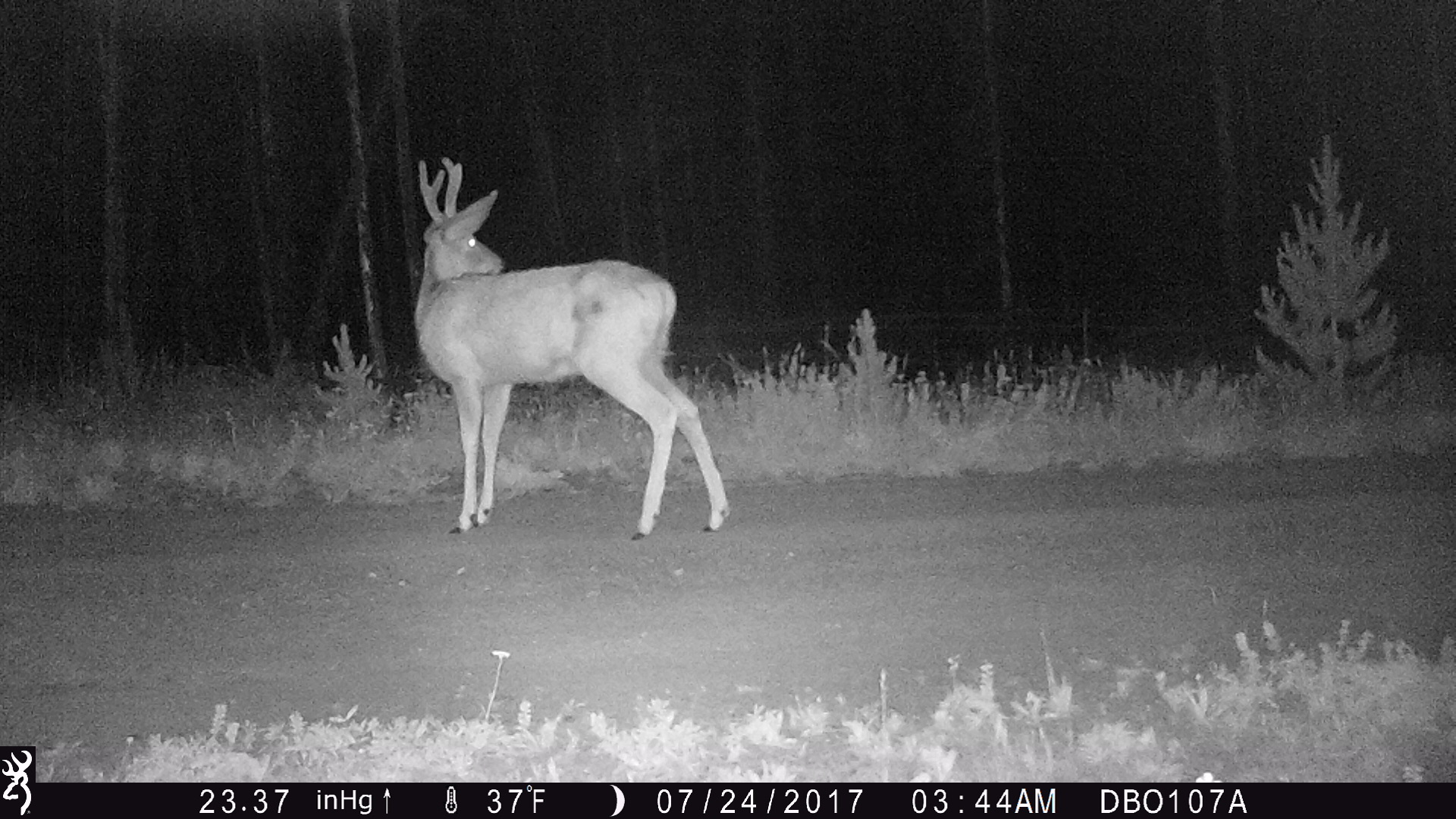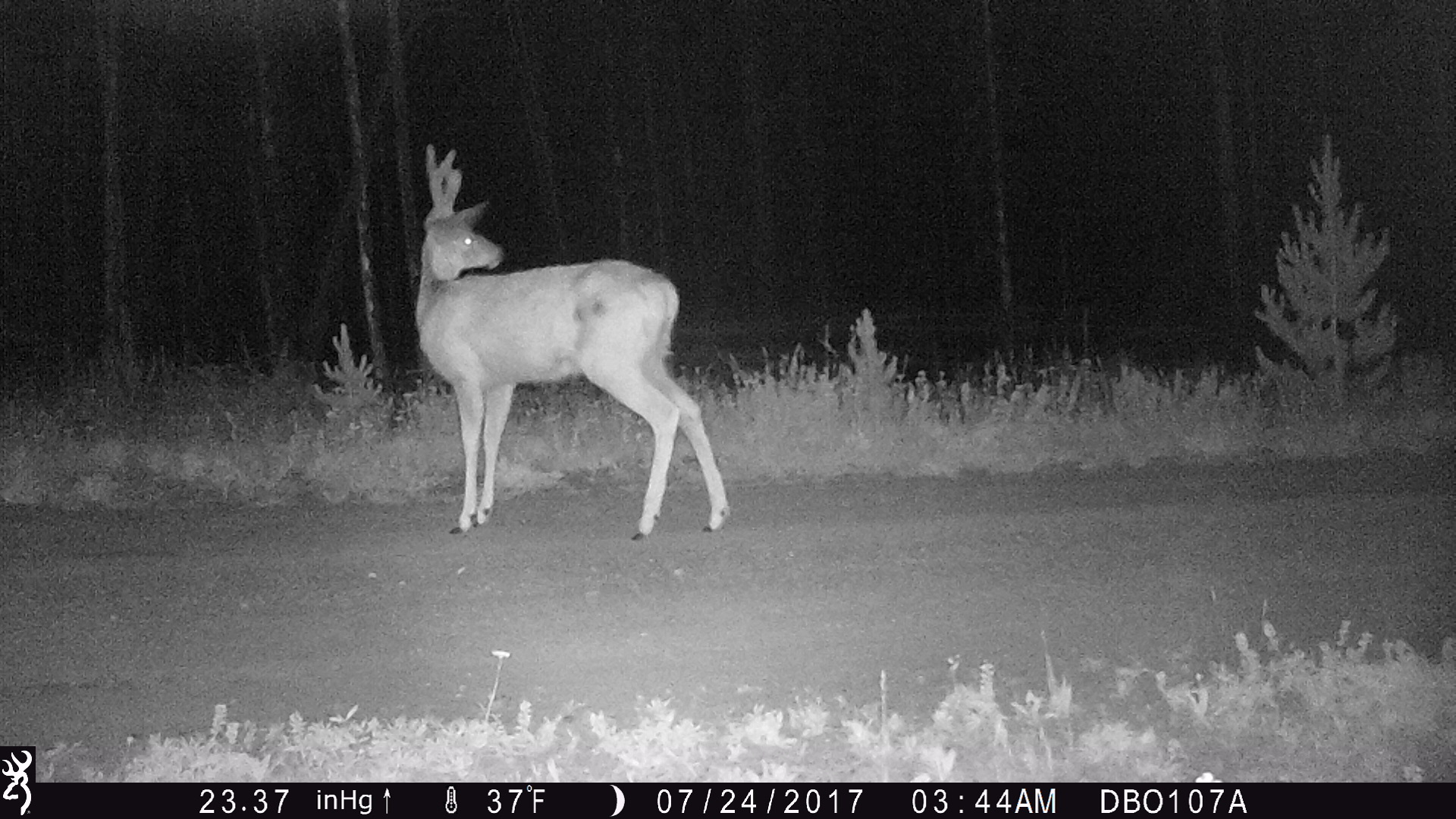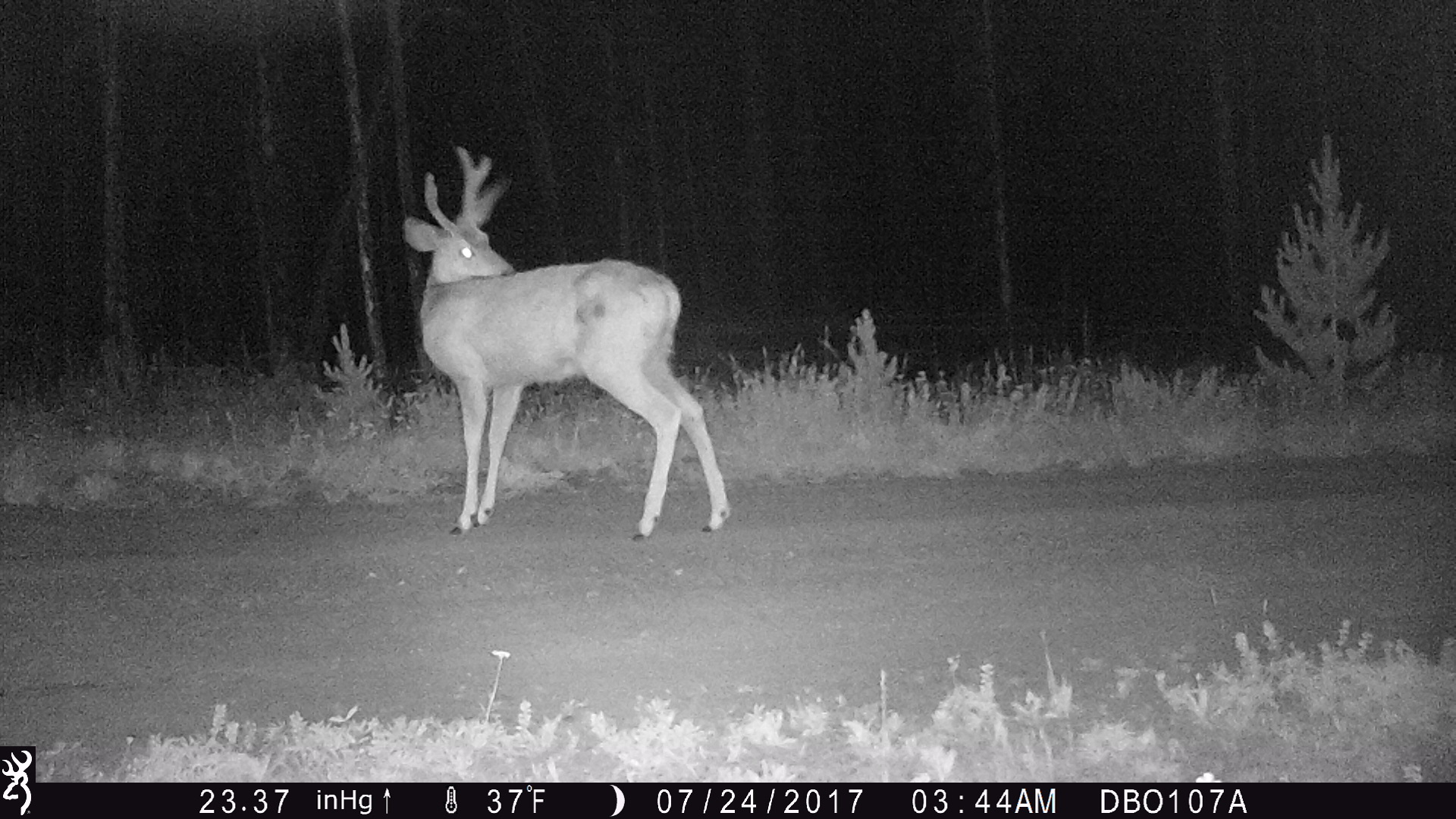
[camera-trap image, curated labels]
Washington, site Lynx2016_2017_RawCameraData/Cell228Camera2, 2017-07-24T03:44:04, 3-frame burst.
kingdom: Animalia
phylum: Chordata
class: Mammalia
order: Artiodactyla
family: Cervidae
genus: Odocoileus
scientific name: Odocoileus hemionus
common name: mule deer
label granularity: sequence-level